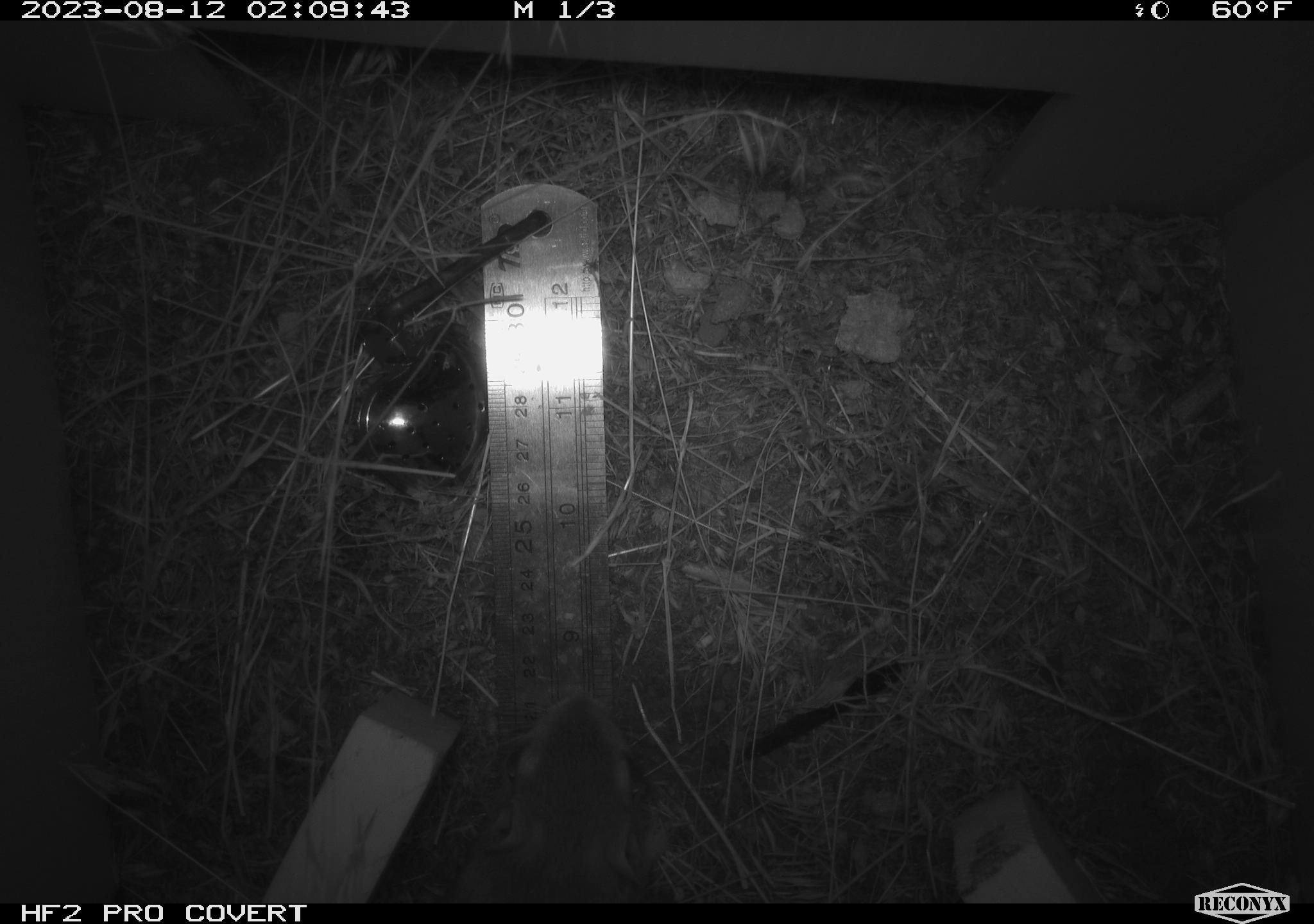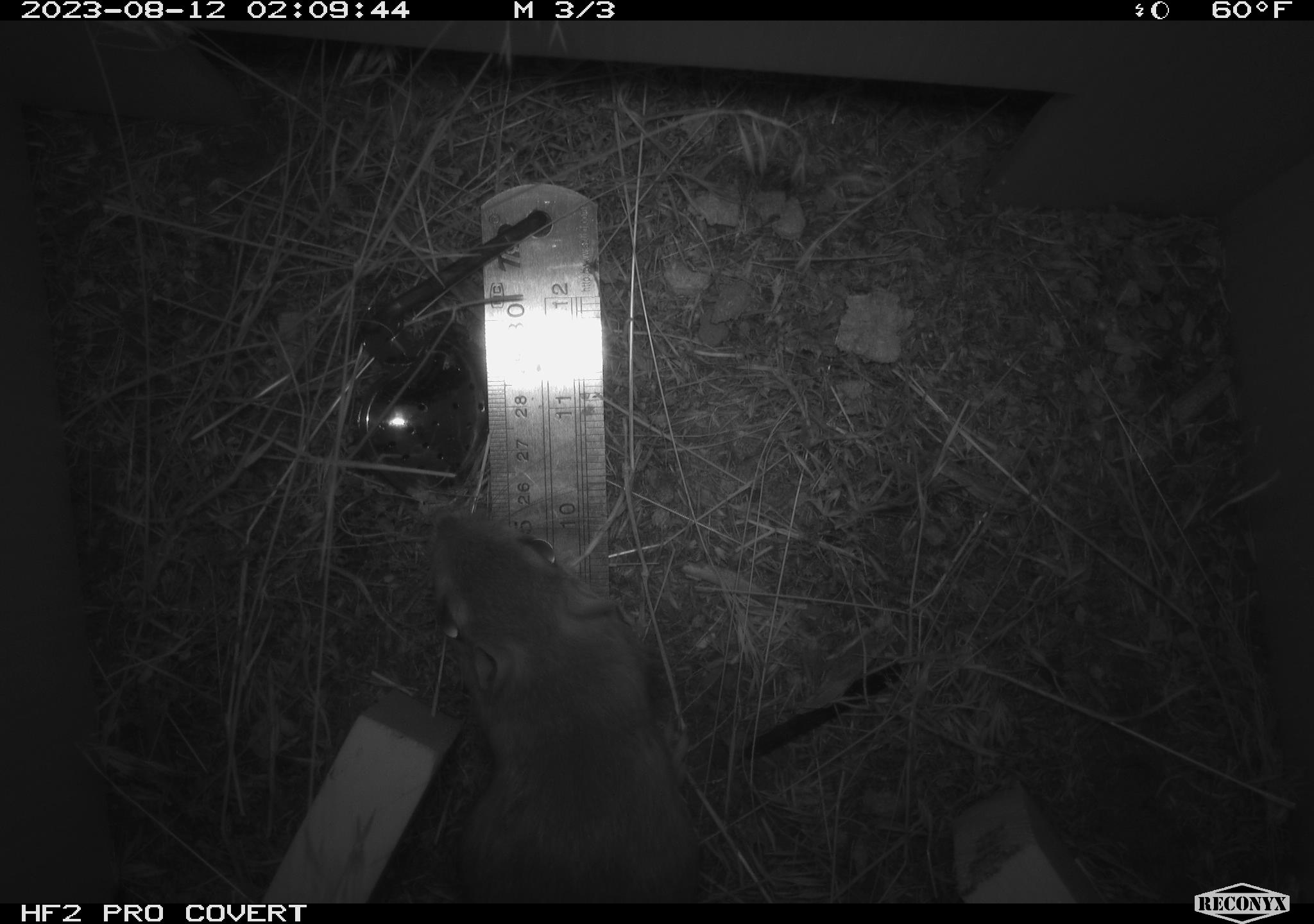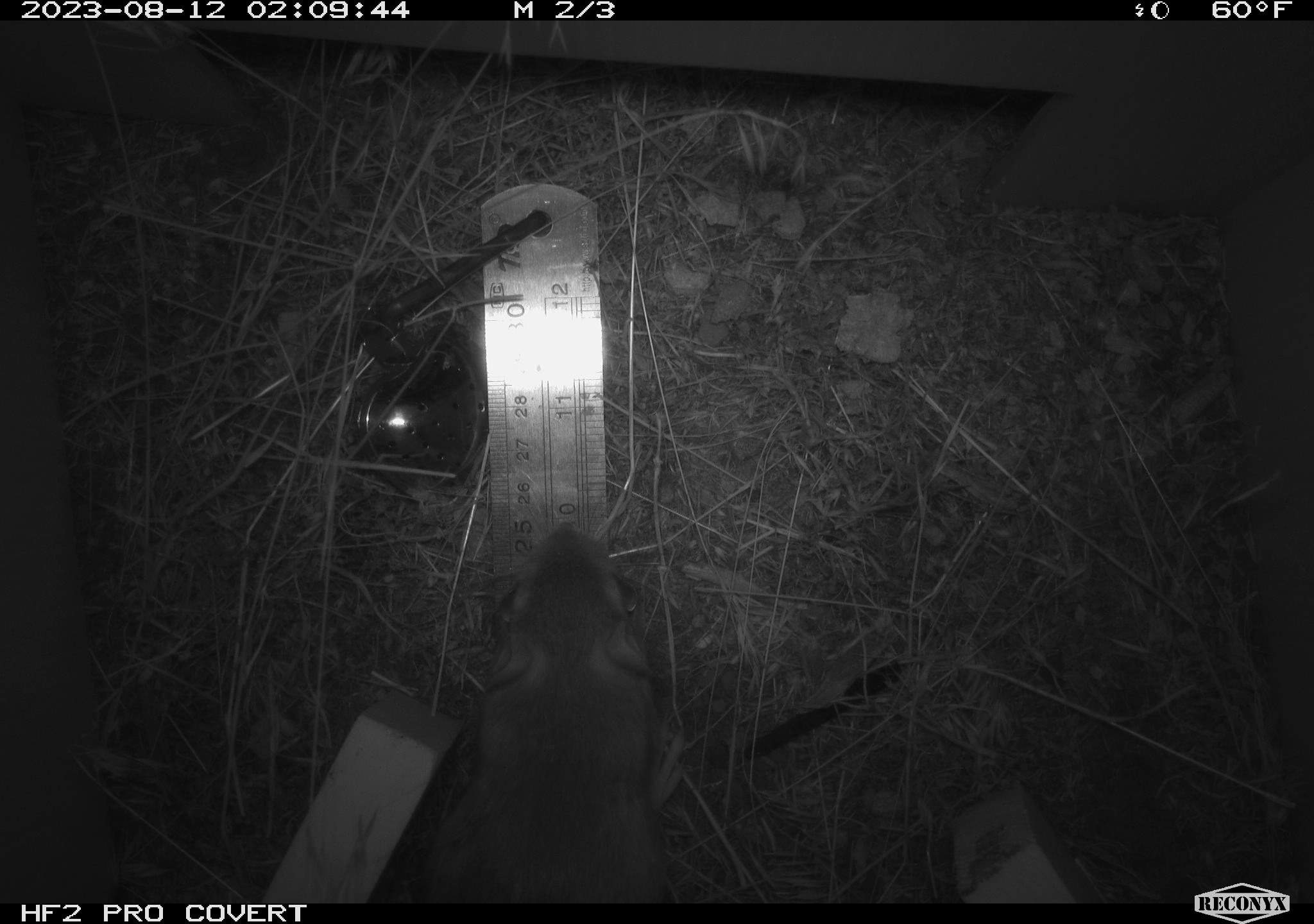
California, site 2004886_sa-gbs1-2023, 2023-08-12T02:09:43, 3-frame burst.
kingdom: Animalia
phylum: Chordata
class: Mammalia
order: Rodentia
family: Heteromyidae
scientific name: Heteromyidae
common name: kangaroo rats and pocket mice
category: heteromyidae family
Heteromyidae family (kangaroo rats and pocket mice) (Heteromyidae).